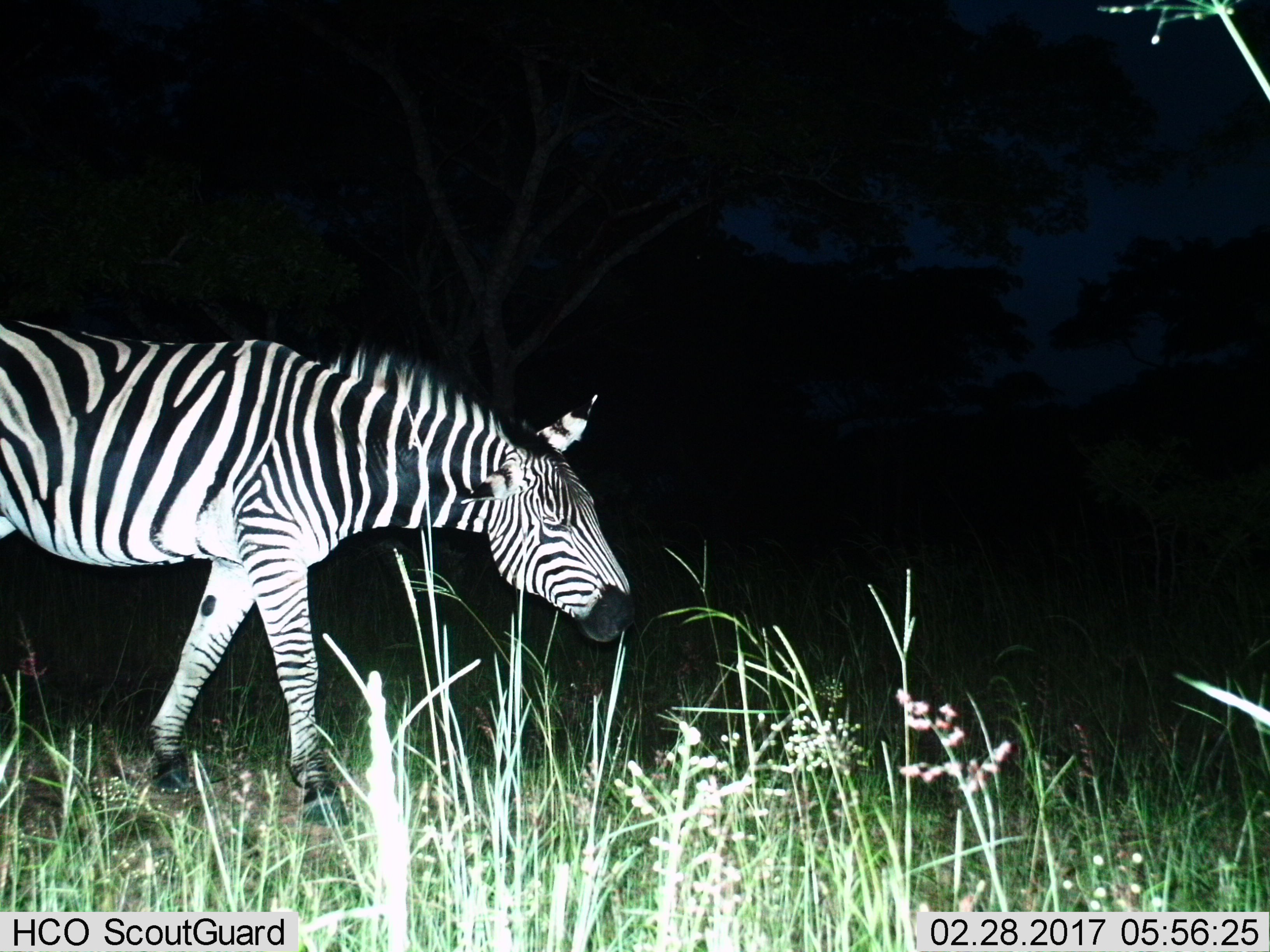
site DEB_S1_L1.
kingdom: Animalia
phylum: Chordata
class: Mammalia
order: Perissodactyla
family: Equidae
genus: Equus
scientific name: Equus quagga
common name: plains zebra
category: zebraplains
Zebraplains (plains zebra) (Equus quagga), count 1. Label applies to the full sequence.